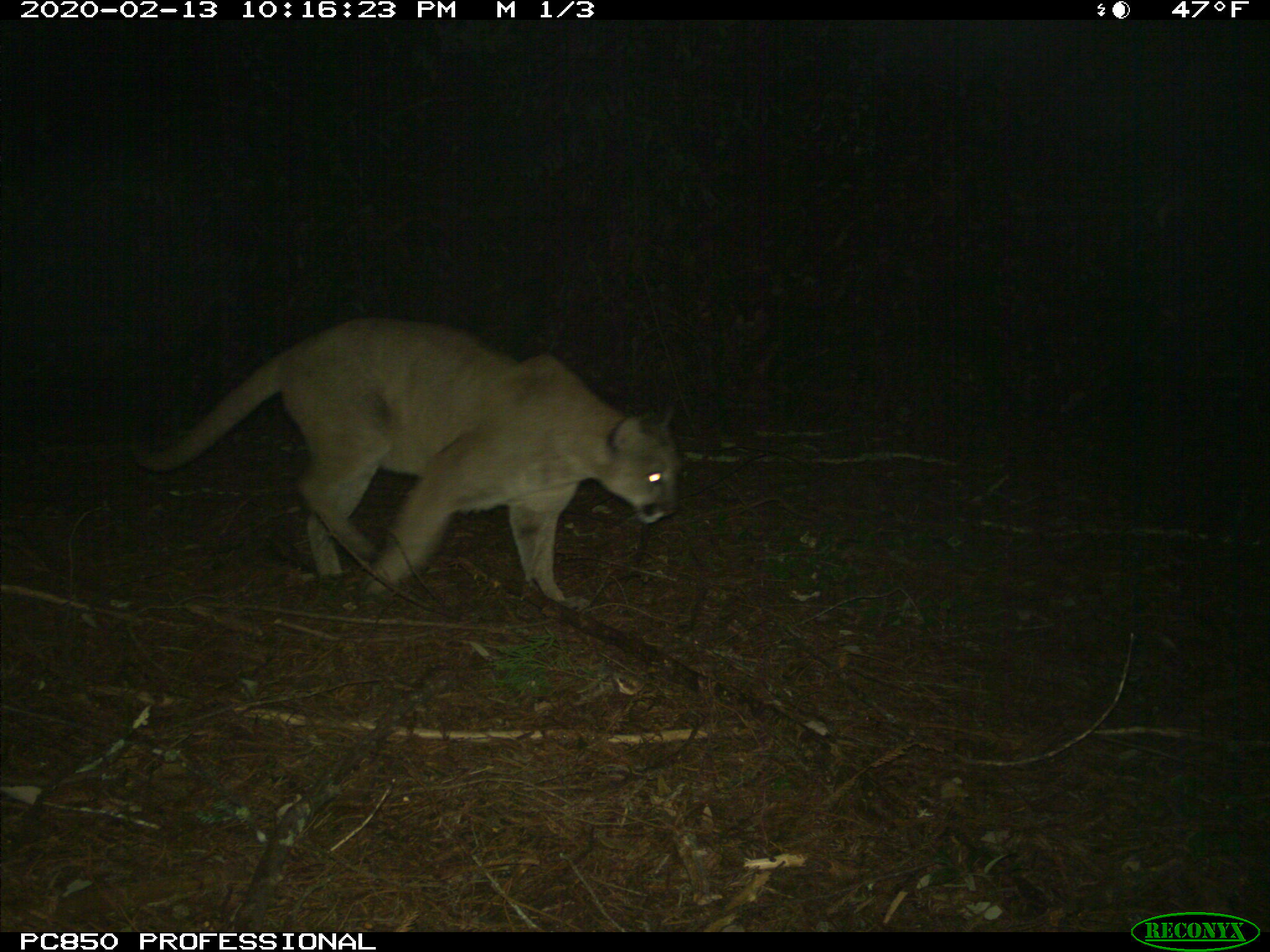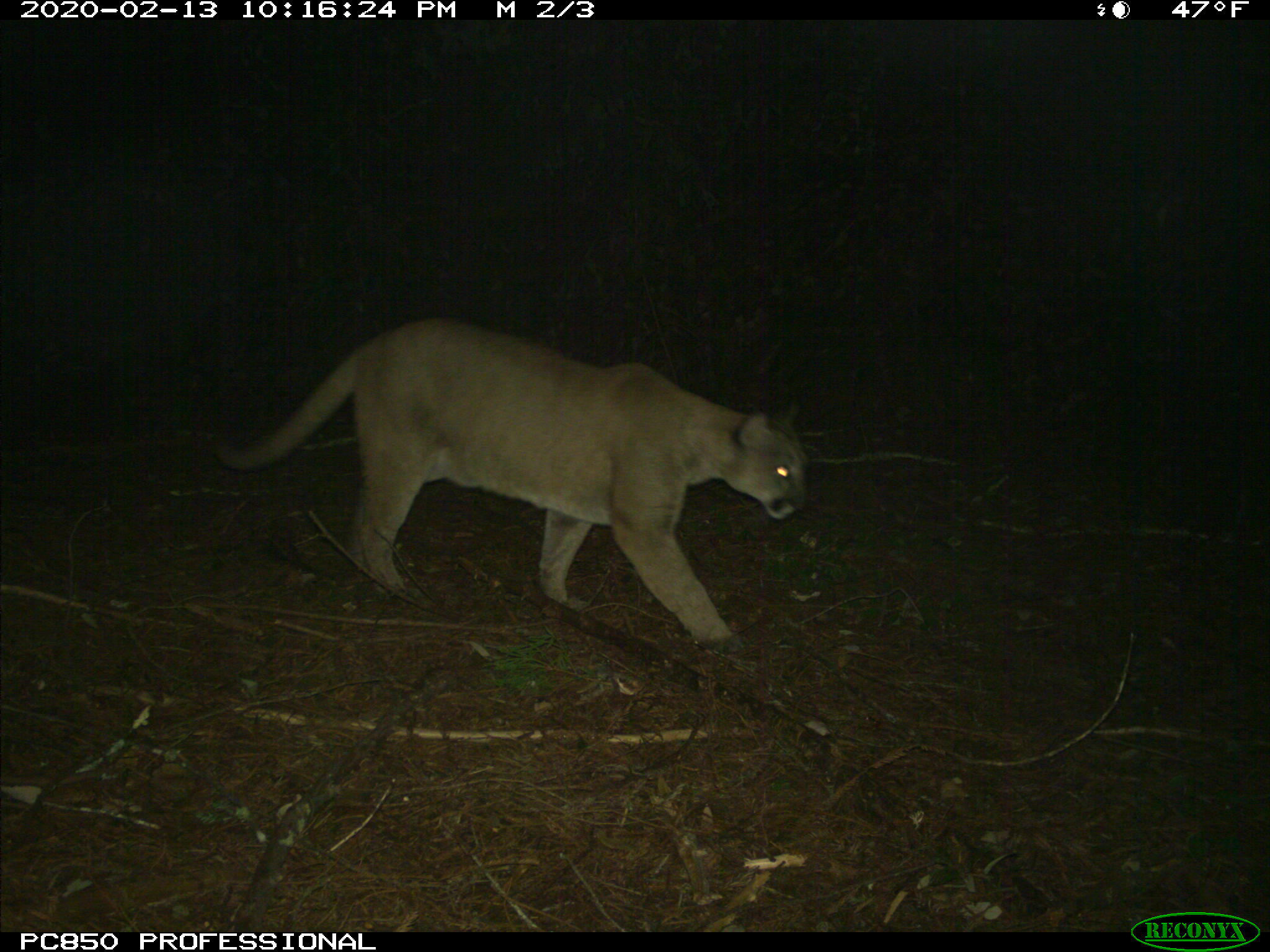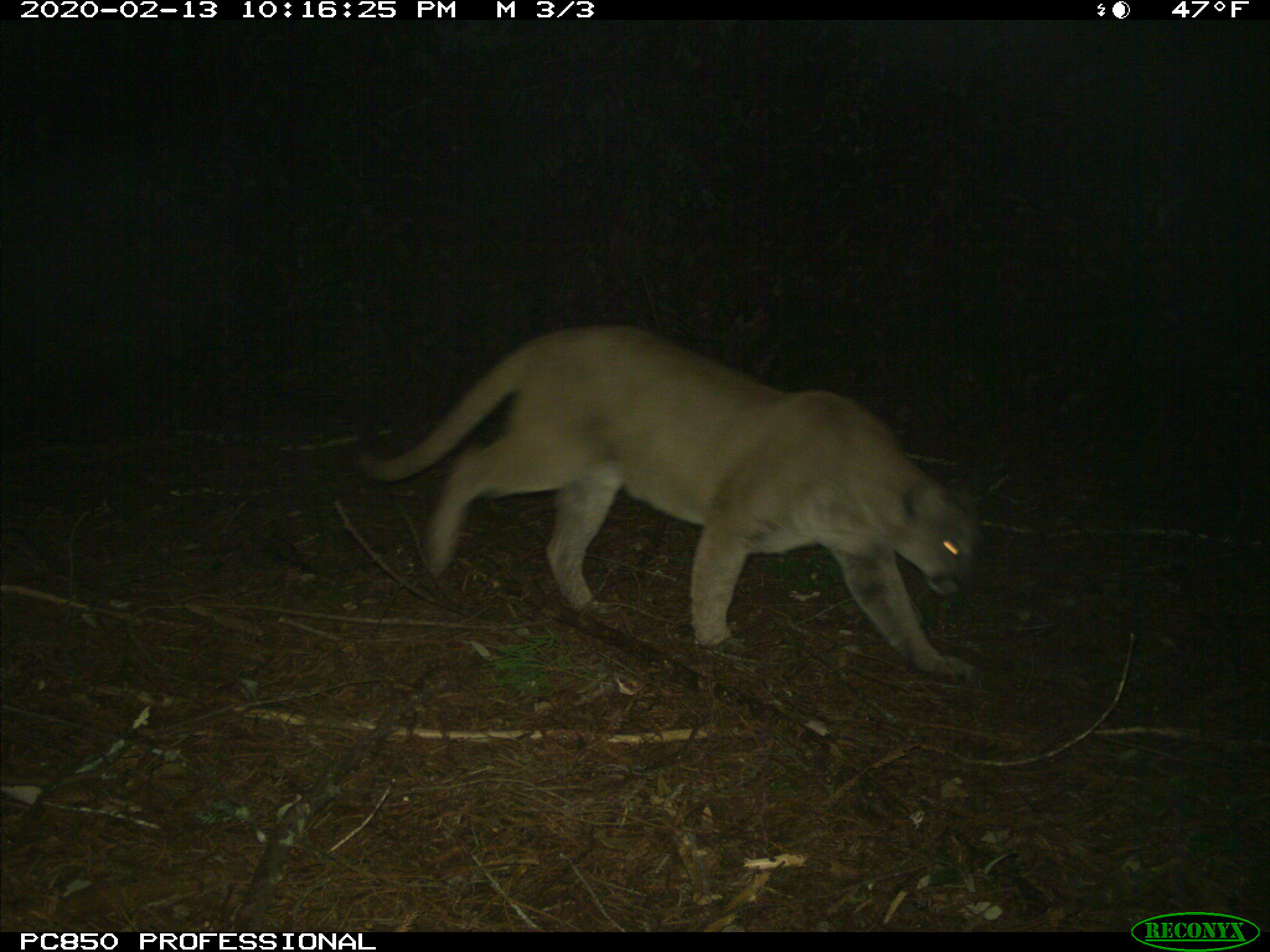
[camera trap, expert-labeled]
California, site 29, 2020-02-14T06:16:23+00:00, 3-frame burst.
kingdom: Animalia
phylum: Chordata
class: Mammalia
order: Carnivora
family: Felidae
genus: Puma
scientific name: Puma concolor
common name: puma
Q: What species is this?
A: Puma (Puma concolor).